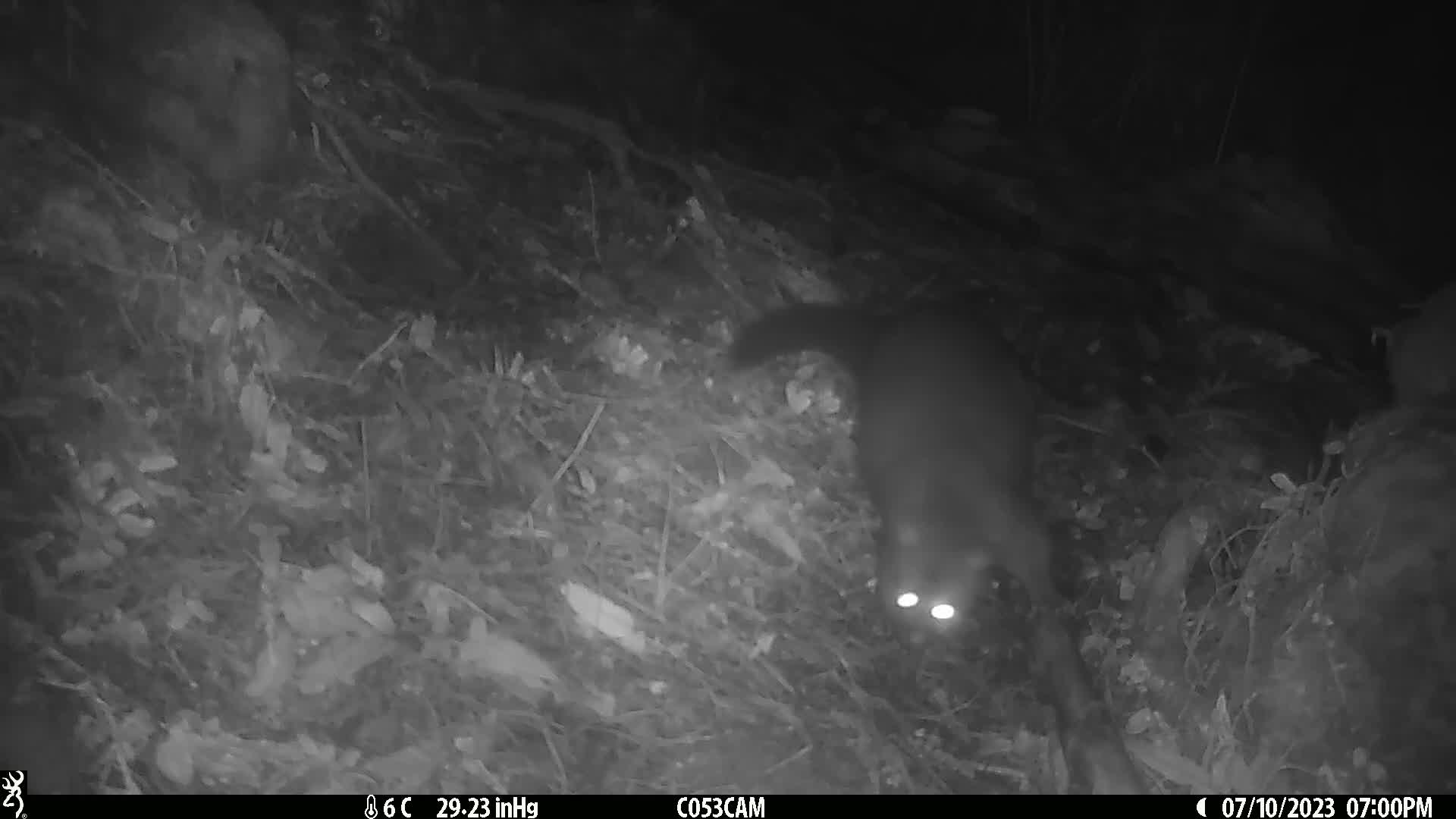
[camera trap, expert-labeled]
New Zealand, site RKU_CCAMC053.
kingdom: Animalia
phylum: Chordata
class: Mammalia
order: Diprotodontia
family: Phalangeridae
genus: Trichosurus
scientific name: Trichosurus vulpecula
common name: common brushtail possum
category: possum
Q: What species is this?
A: Possum (common brushtail possum) (Trichosurus vulpecula).